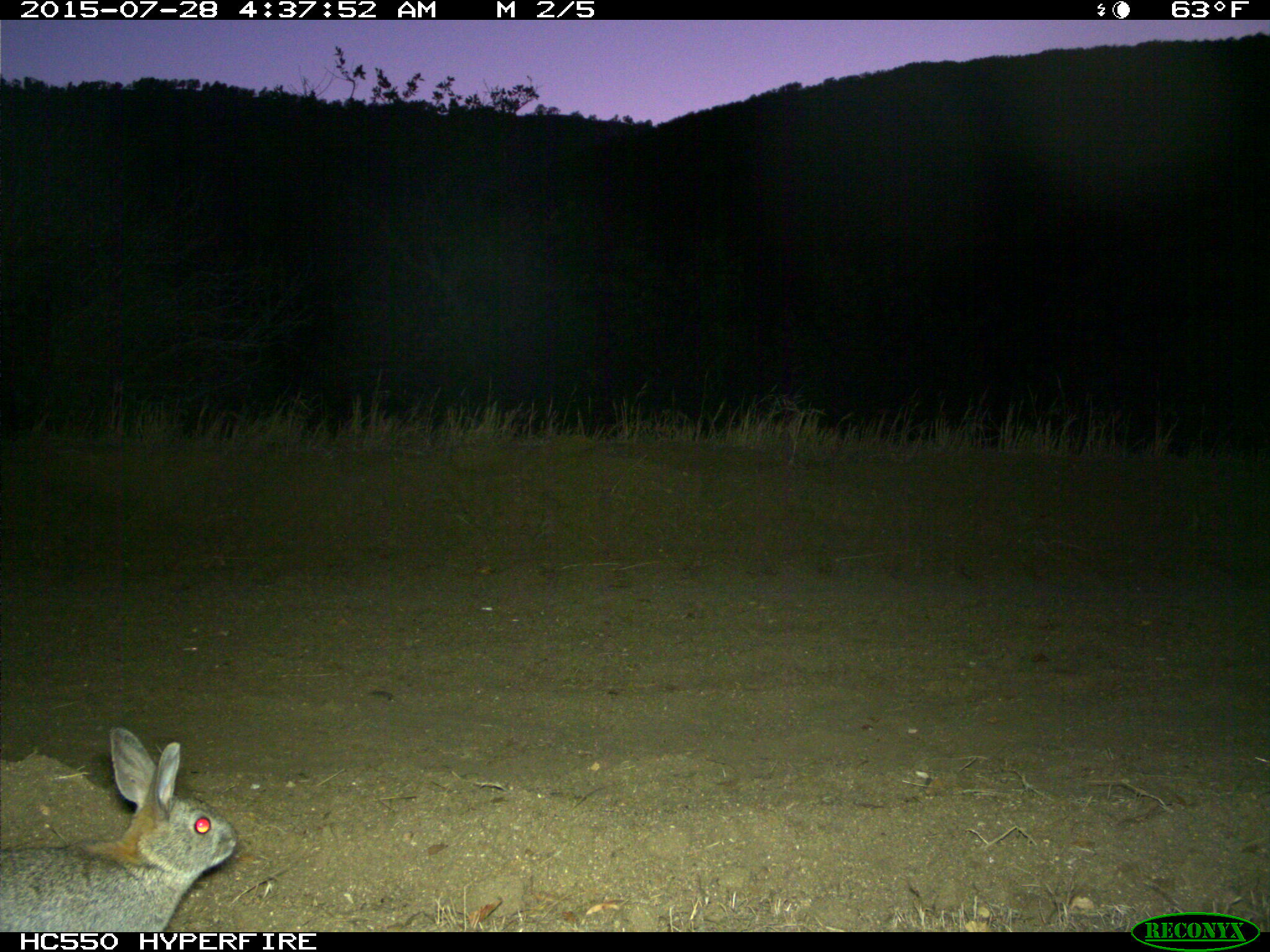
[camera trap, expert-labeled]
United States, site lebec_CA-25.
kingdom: Animalia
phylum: Chordata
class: Mammalia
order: Lagomorpha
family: Leporidae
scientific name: Leporidae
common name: rabbits and hares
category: unidentified rabbit